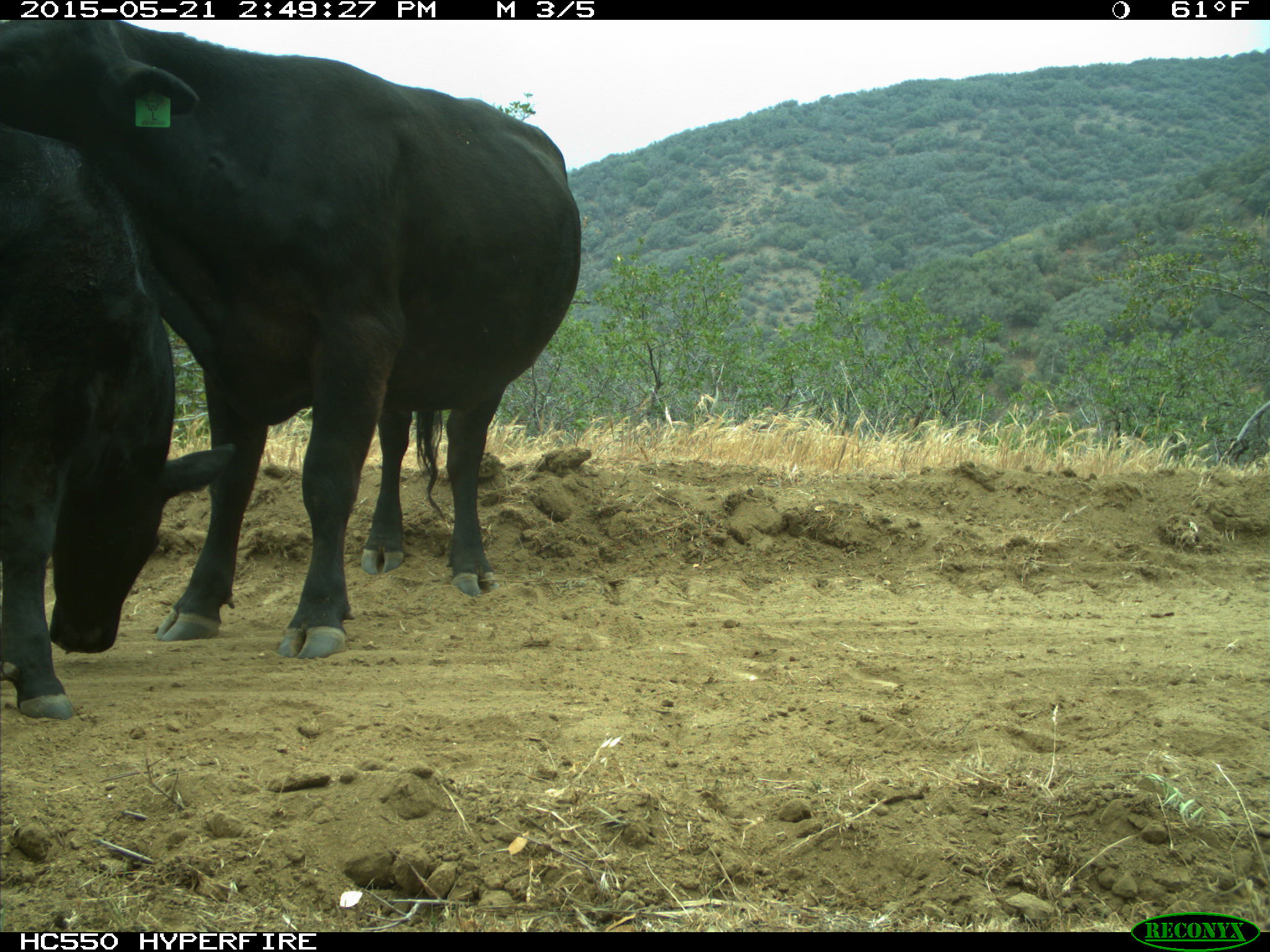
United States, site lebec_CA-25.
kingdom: Animalia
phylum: Chordata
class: Mammalia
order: Artiodactyla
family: Bovidae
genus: Bos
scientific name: Bos taurus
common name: domestic cow